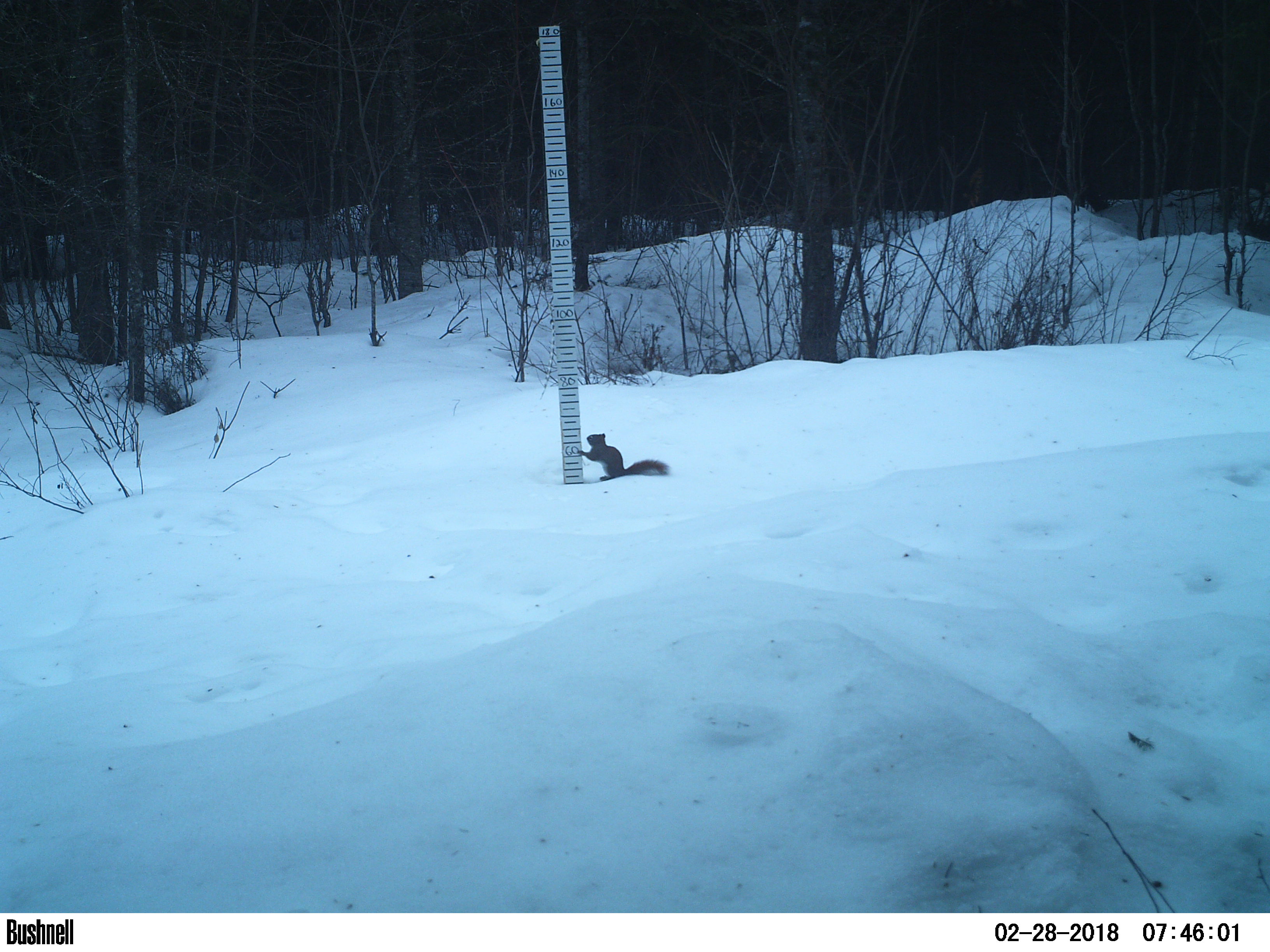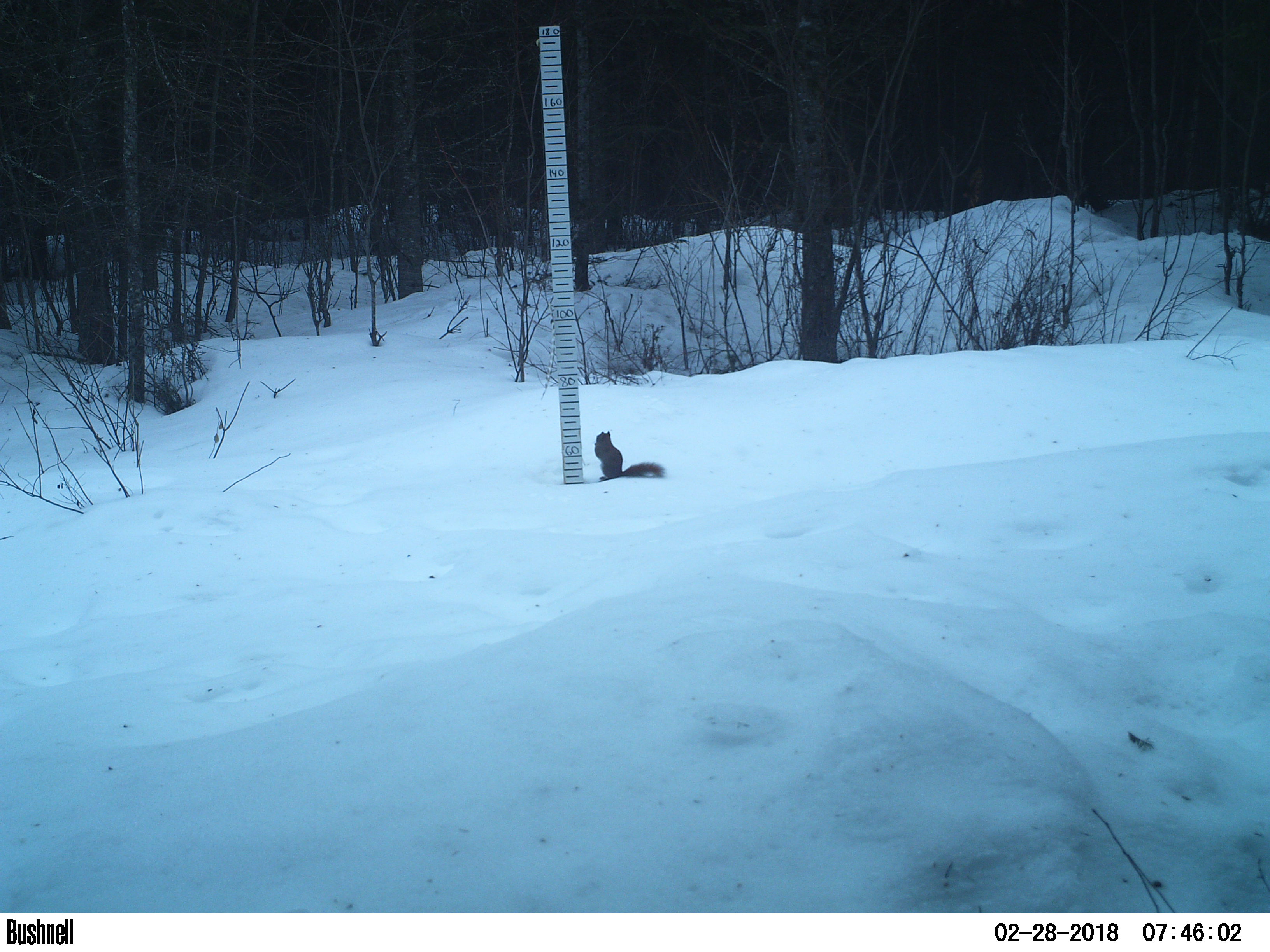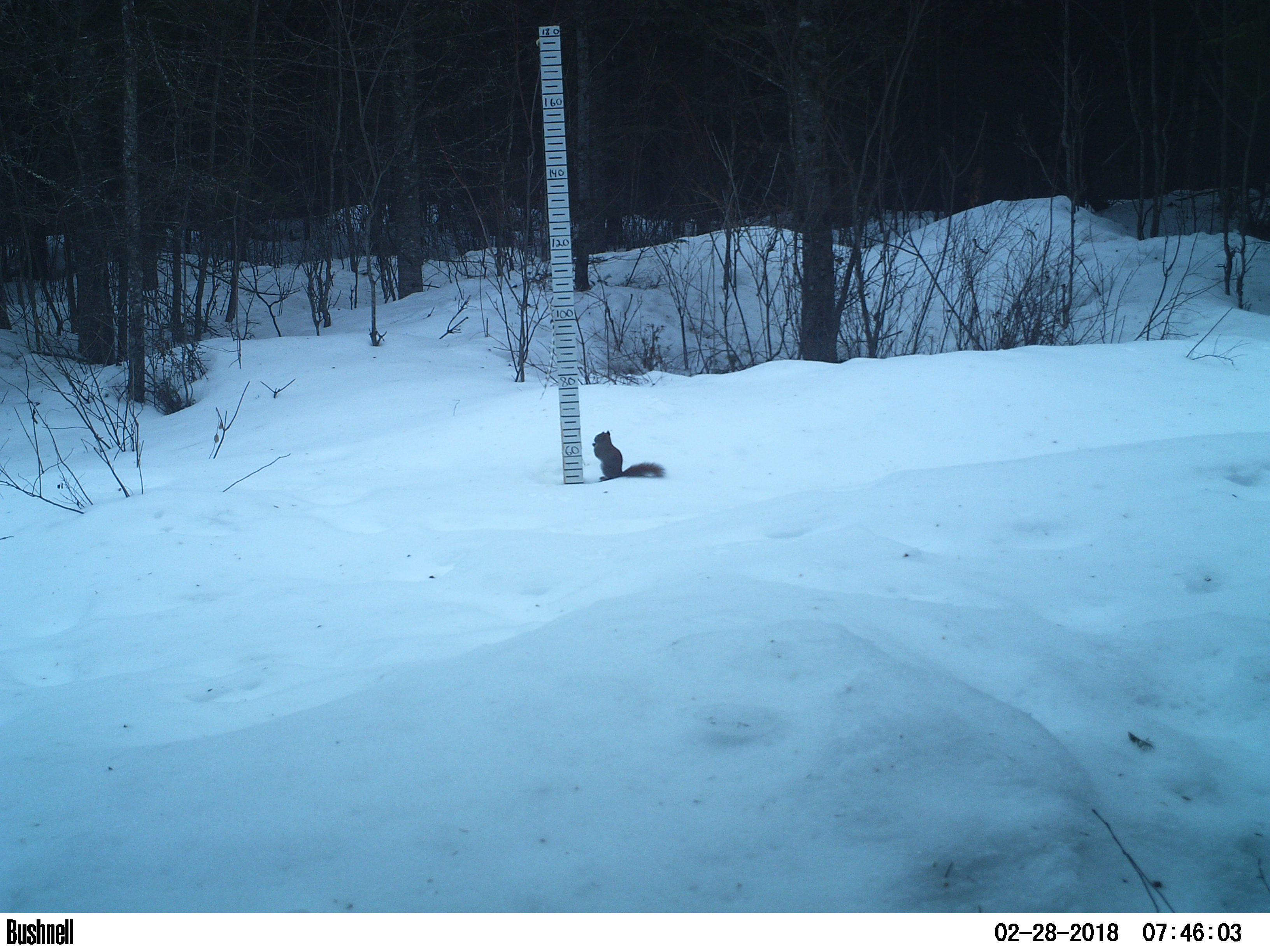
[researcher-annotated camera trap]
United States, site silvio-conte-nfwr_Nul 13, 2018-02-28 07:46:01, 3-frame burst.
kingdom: Animalia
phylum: Chordata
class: Mammalia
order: Rodentia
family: Sciuridae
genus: Tamiasciurus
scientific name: Tamiasciurus hudsonicus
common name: red squirrel